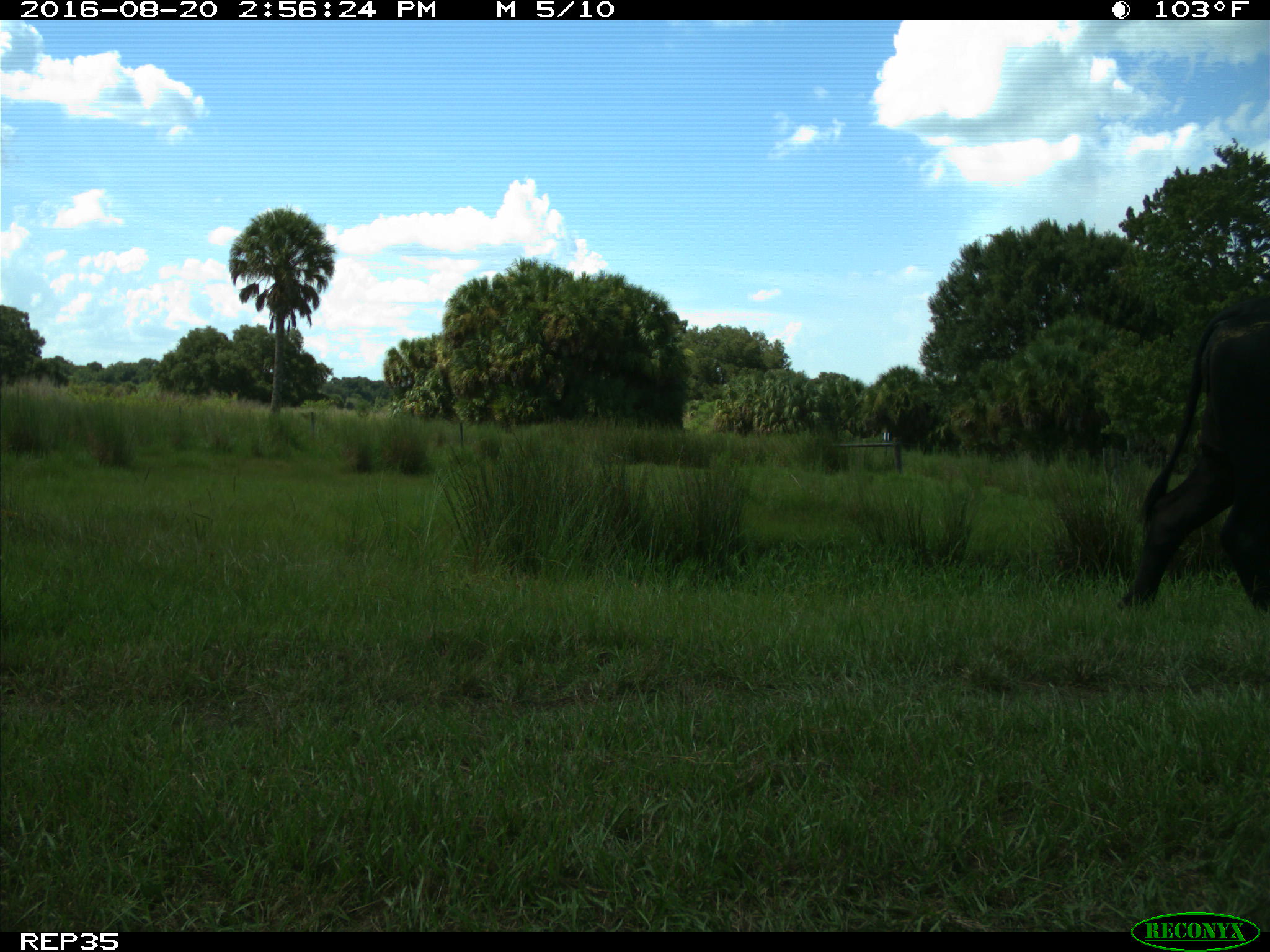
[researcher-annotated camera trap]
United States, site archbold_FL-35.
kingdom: Animalia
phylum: Chordata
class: Mammalia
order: Artiodactyla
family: Bovidae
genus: Bos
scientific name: Bos taurus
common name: domestic cow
Bos taurus (domestic cow).